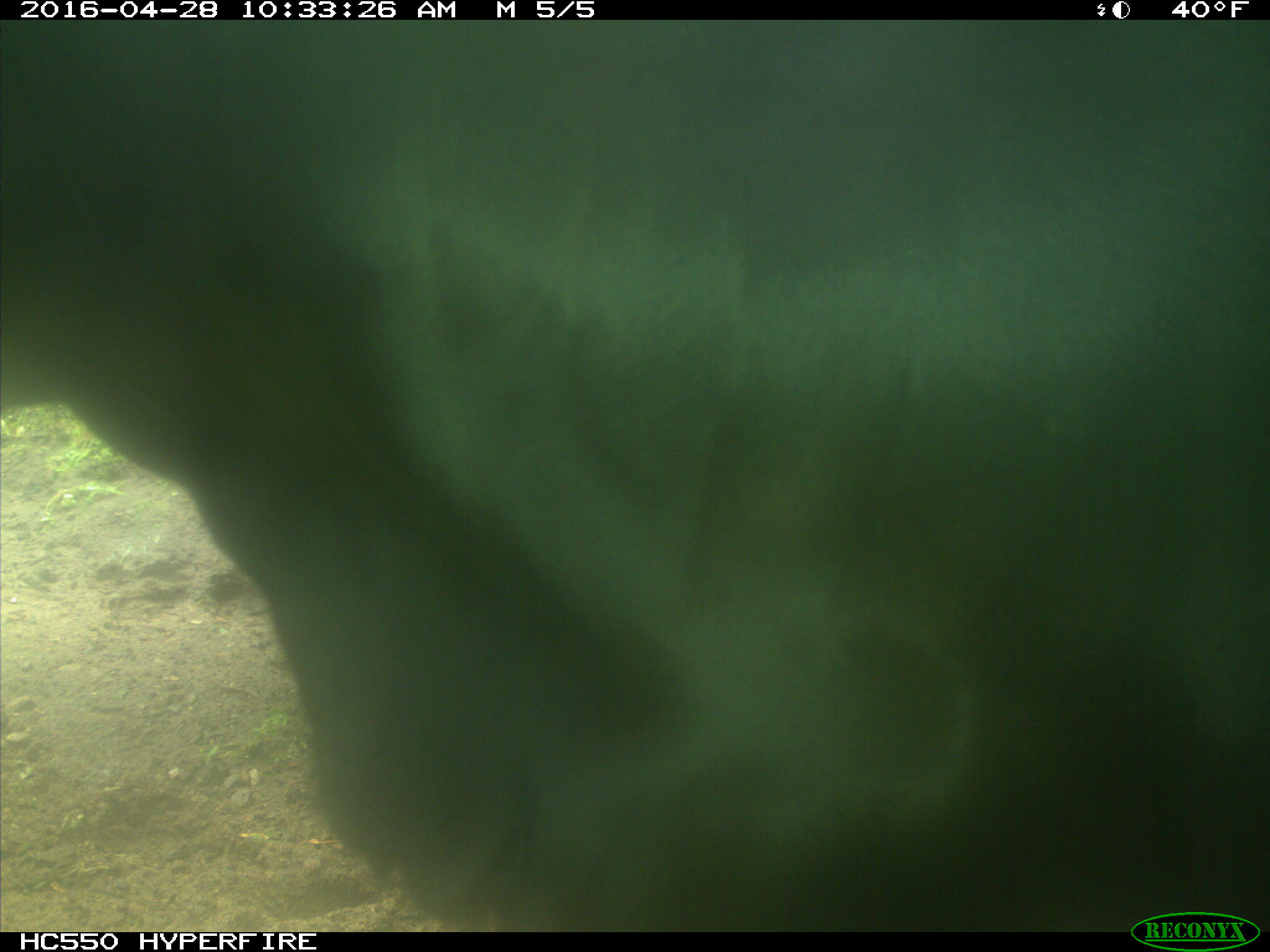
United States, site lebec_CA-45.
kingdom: Animalia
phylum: Chordata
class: Mammalia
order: Artiodactyla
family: Bovidae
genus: Bos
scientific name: Bos taurus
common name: domestic cow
Bos taurus (domestic cow).